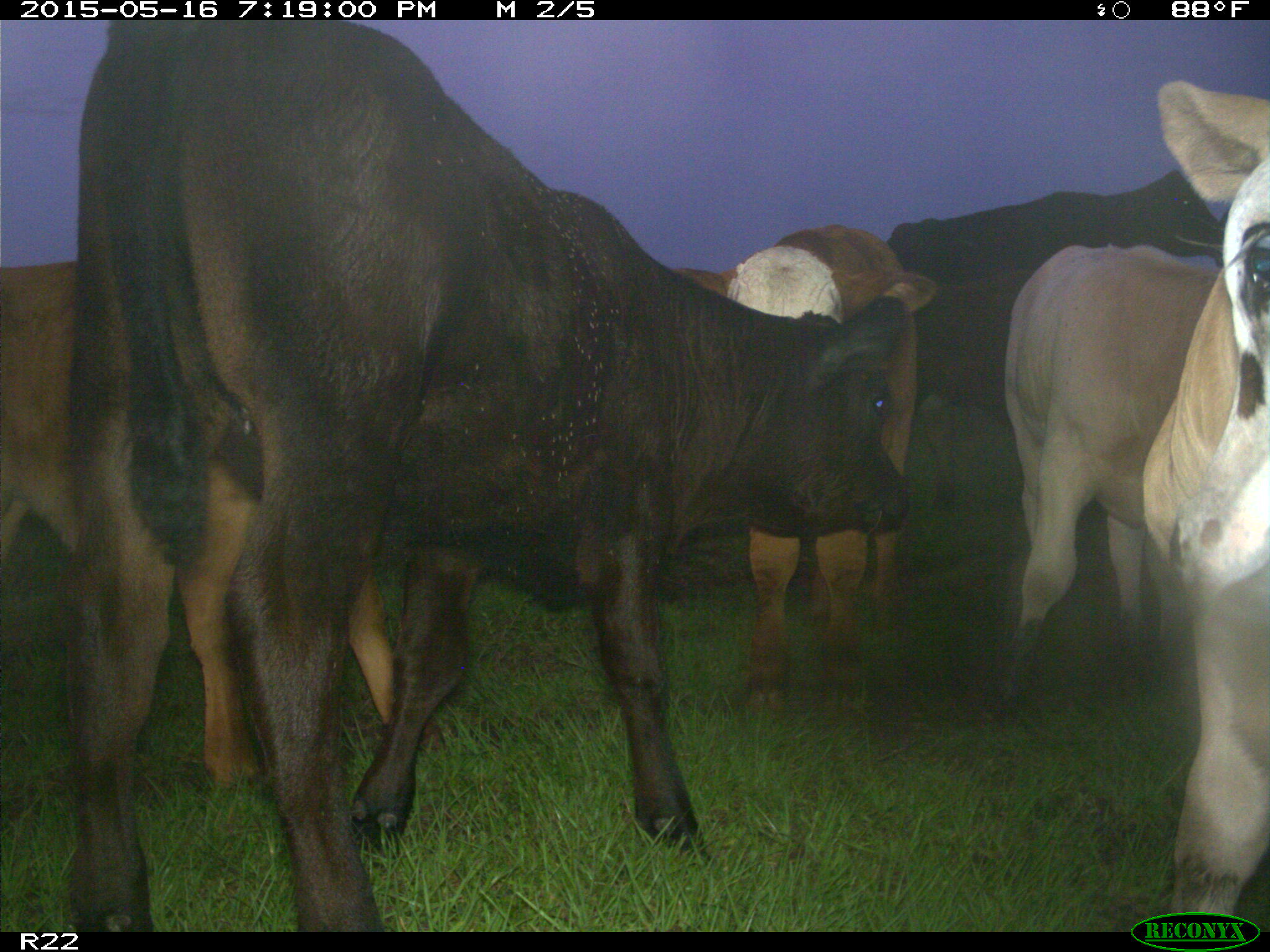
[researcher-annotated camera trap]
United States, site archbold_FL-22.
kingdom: Animalia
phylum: Chordata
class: Mammalia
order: Artiodactyla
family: Bovidae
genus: Bos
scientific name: Bos taurus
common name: domestic cow